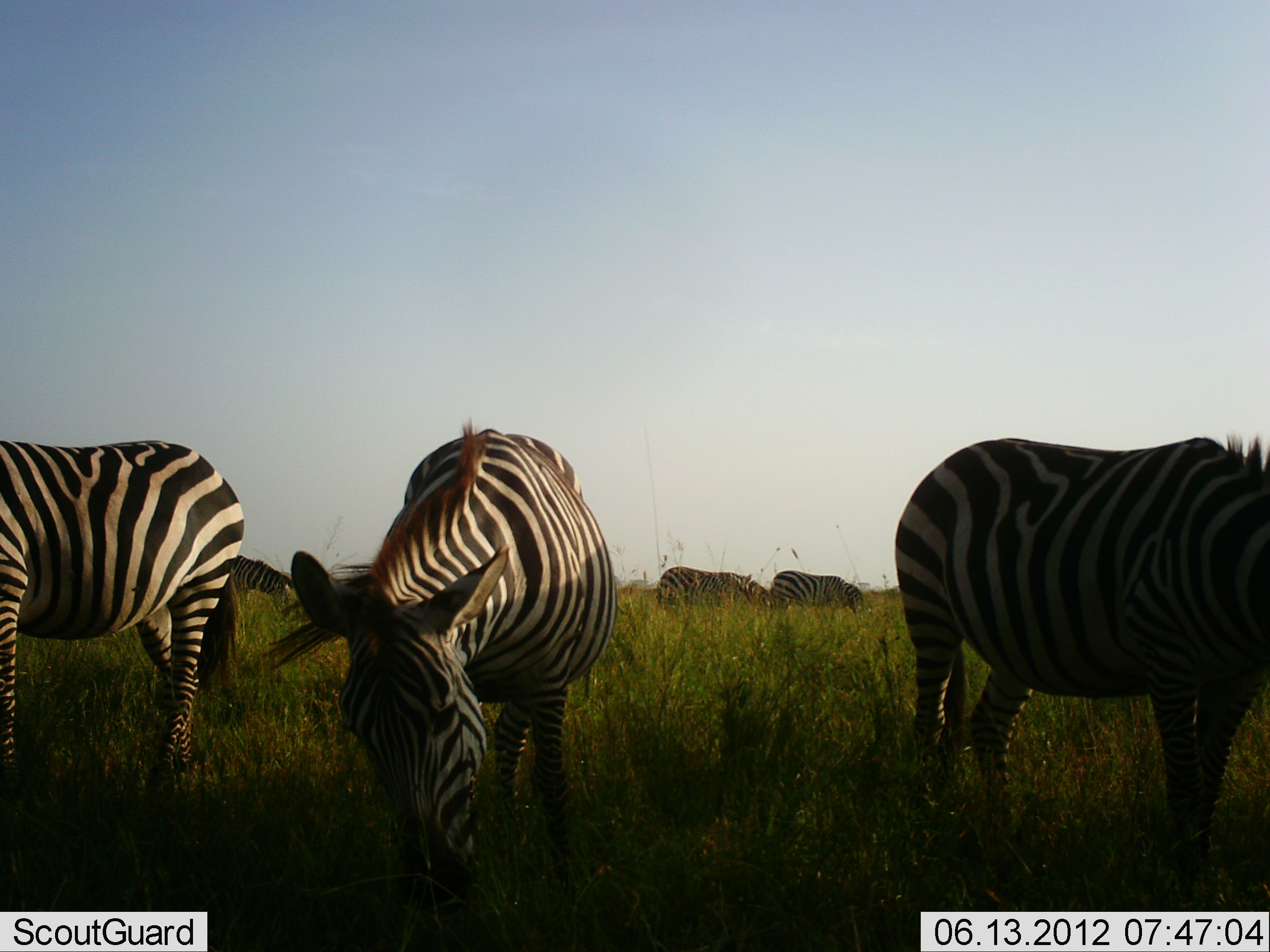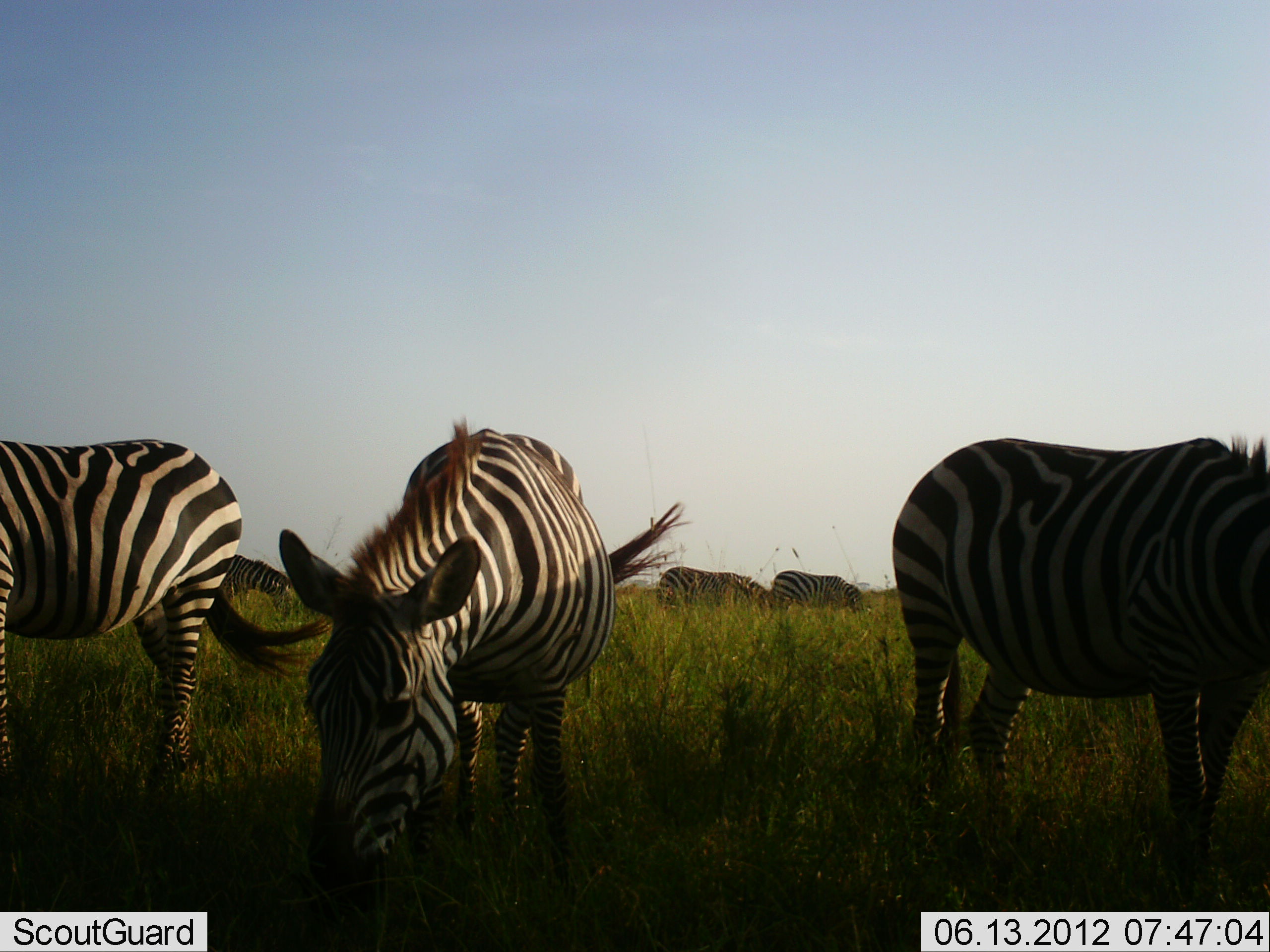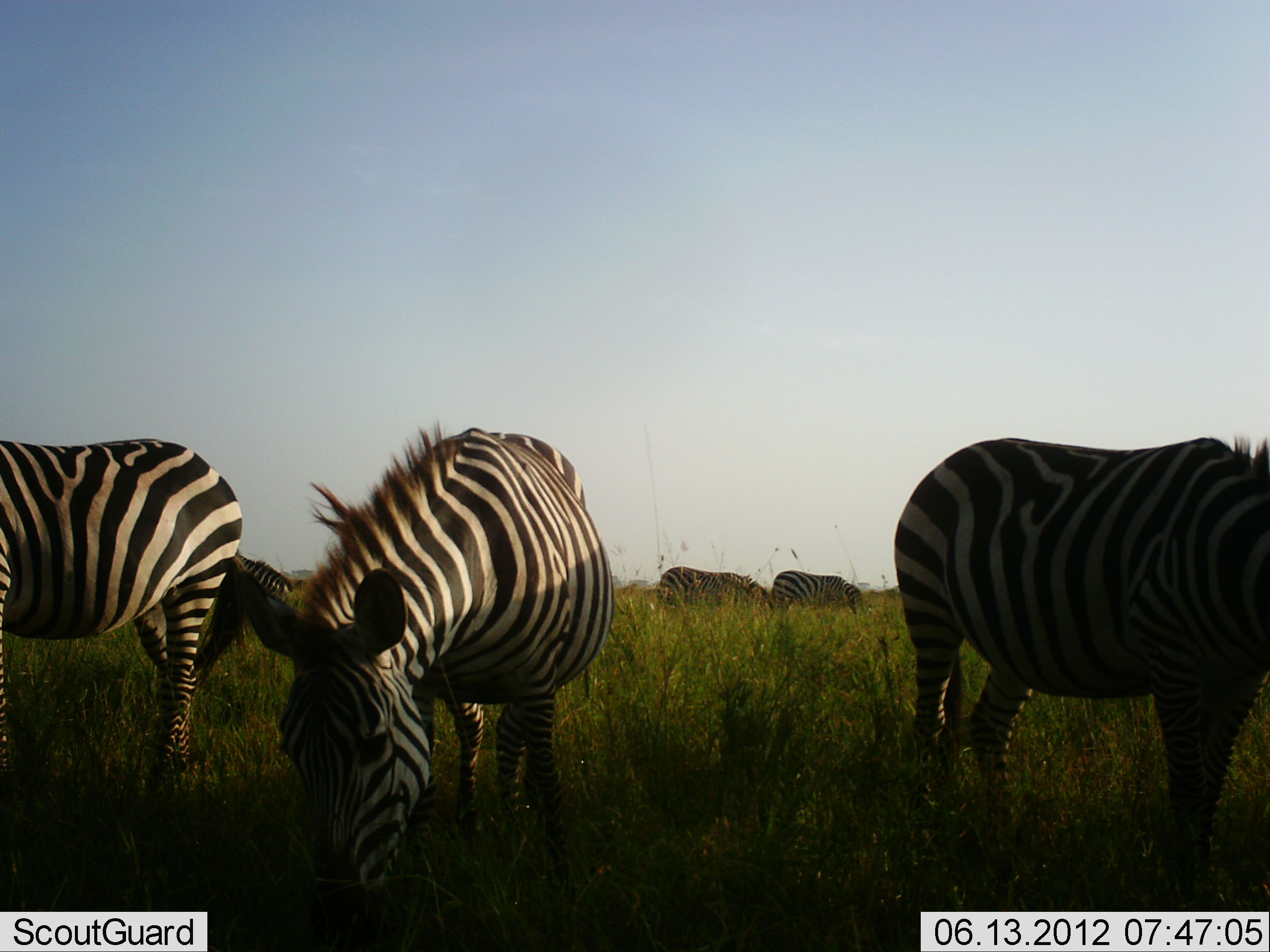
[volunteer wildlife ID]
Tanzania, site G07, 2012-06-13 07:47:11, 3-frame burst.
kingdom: Animalia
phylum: Chordata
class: Mammalia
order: Perissodactyla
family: Equidae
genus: Equus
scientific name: Equus quagga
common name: plains zebra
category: zebra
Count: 6.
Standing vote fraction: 40%.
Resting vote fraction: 0%.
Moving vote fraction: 0%.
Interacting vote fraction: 10%.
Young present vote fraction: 0%.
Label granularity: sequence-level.